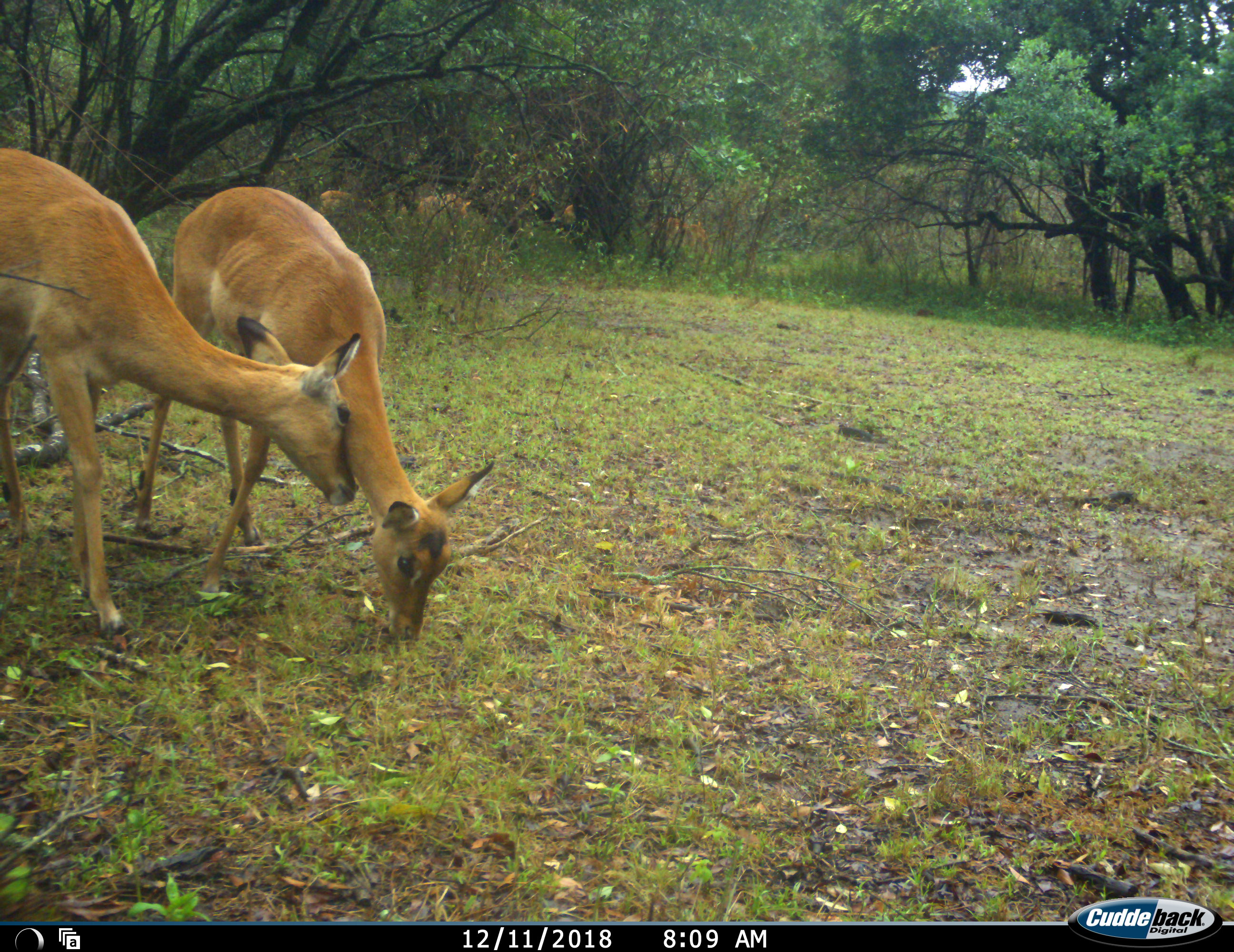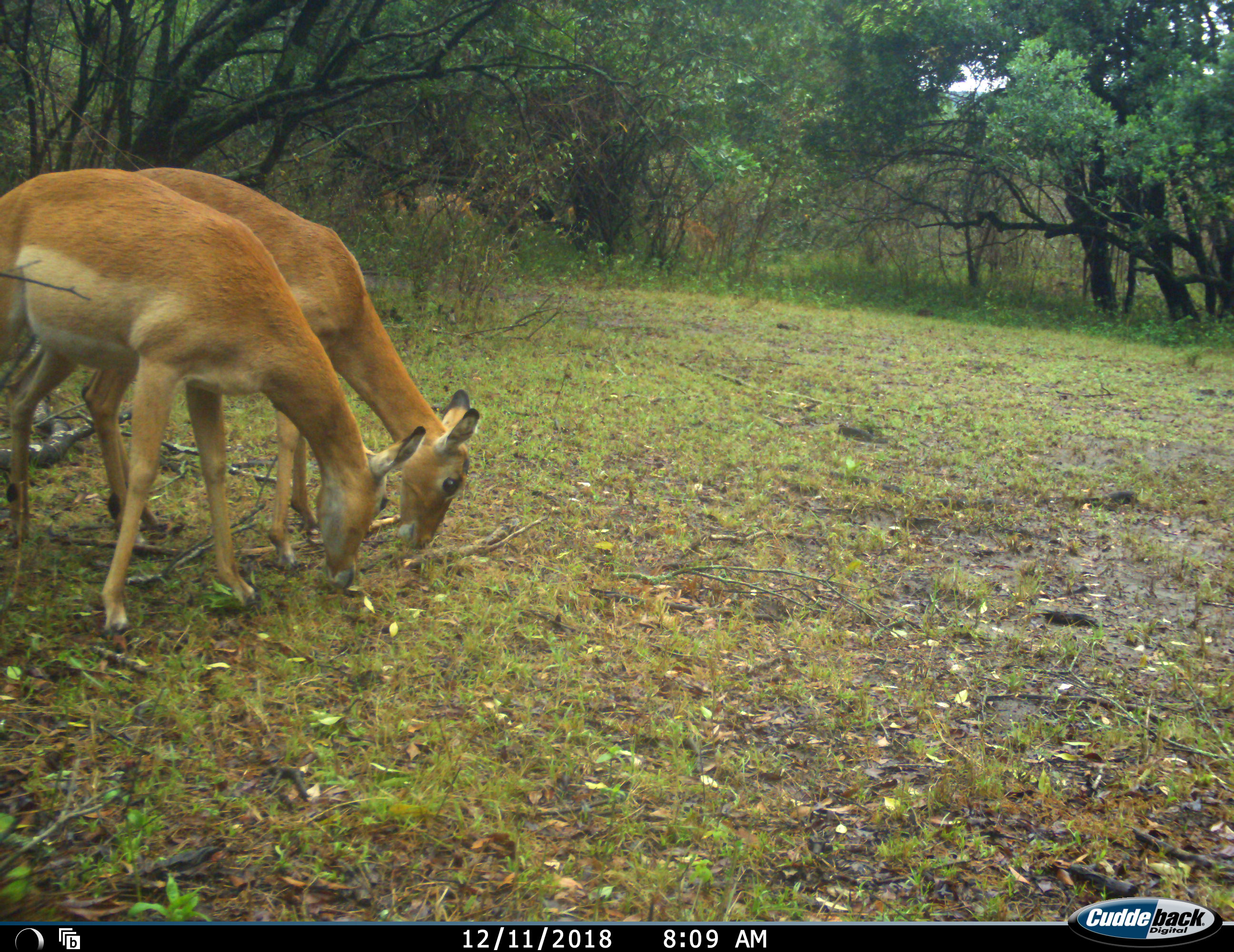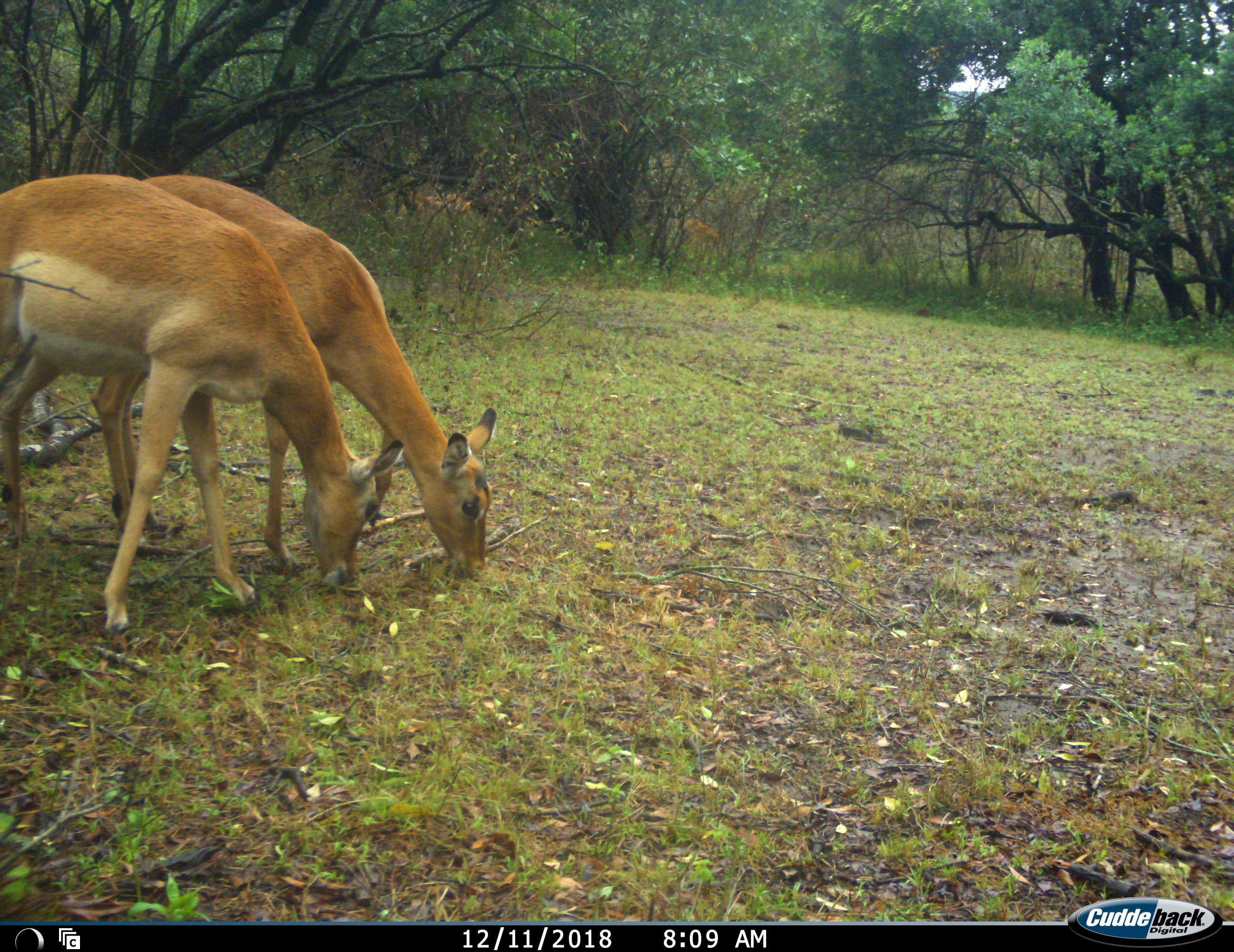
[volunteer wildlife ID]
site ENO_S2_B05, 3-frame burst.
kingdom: Animalia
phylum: Chordata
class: Mammalia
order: Artiodactyla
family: Bovidae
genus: Aepyceros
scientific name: Aepyceros melampus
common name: impala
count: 4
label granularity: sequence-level